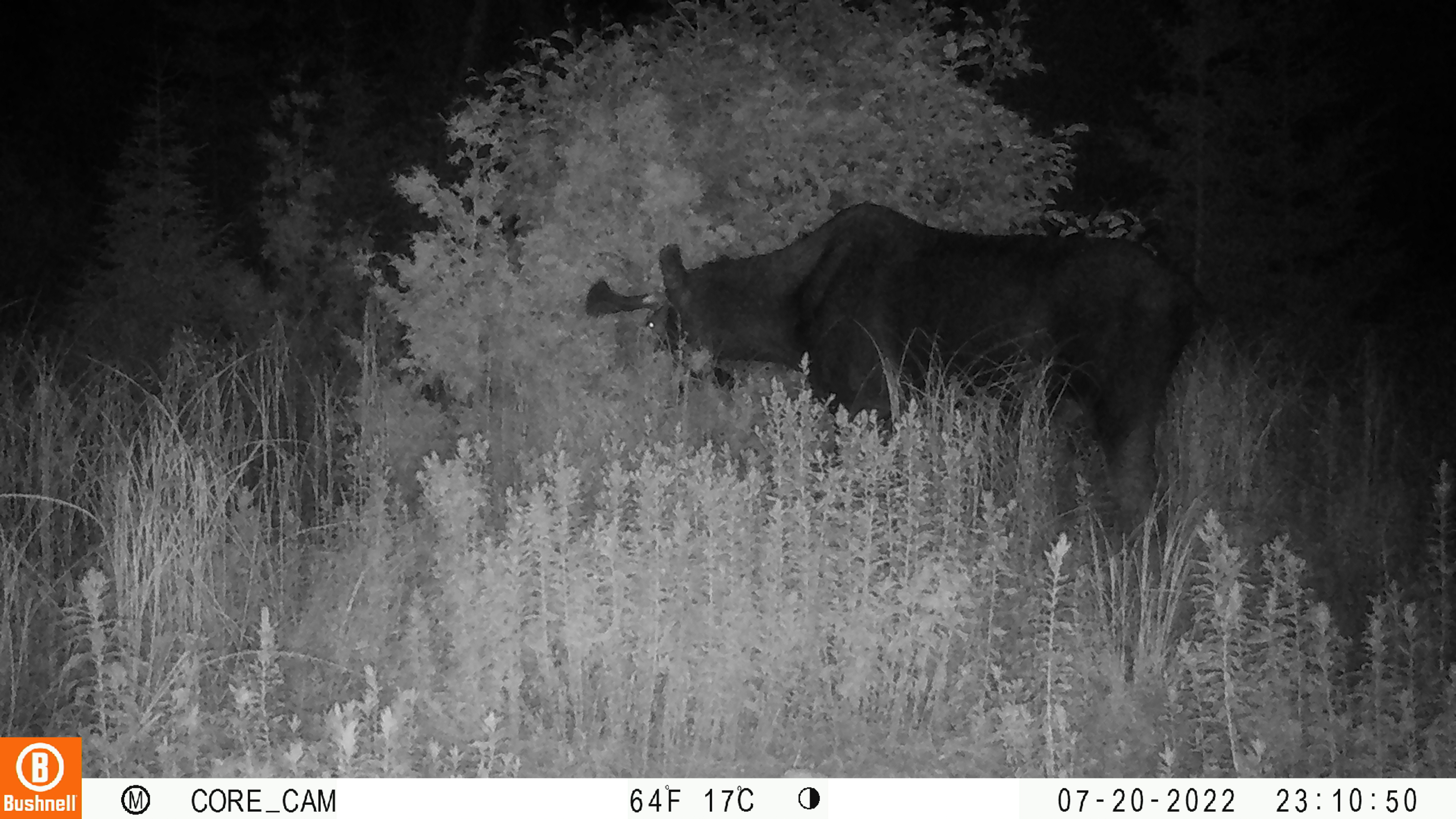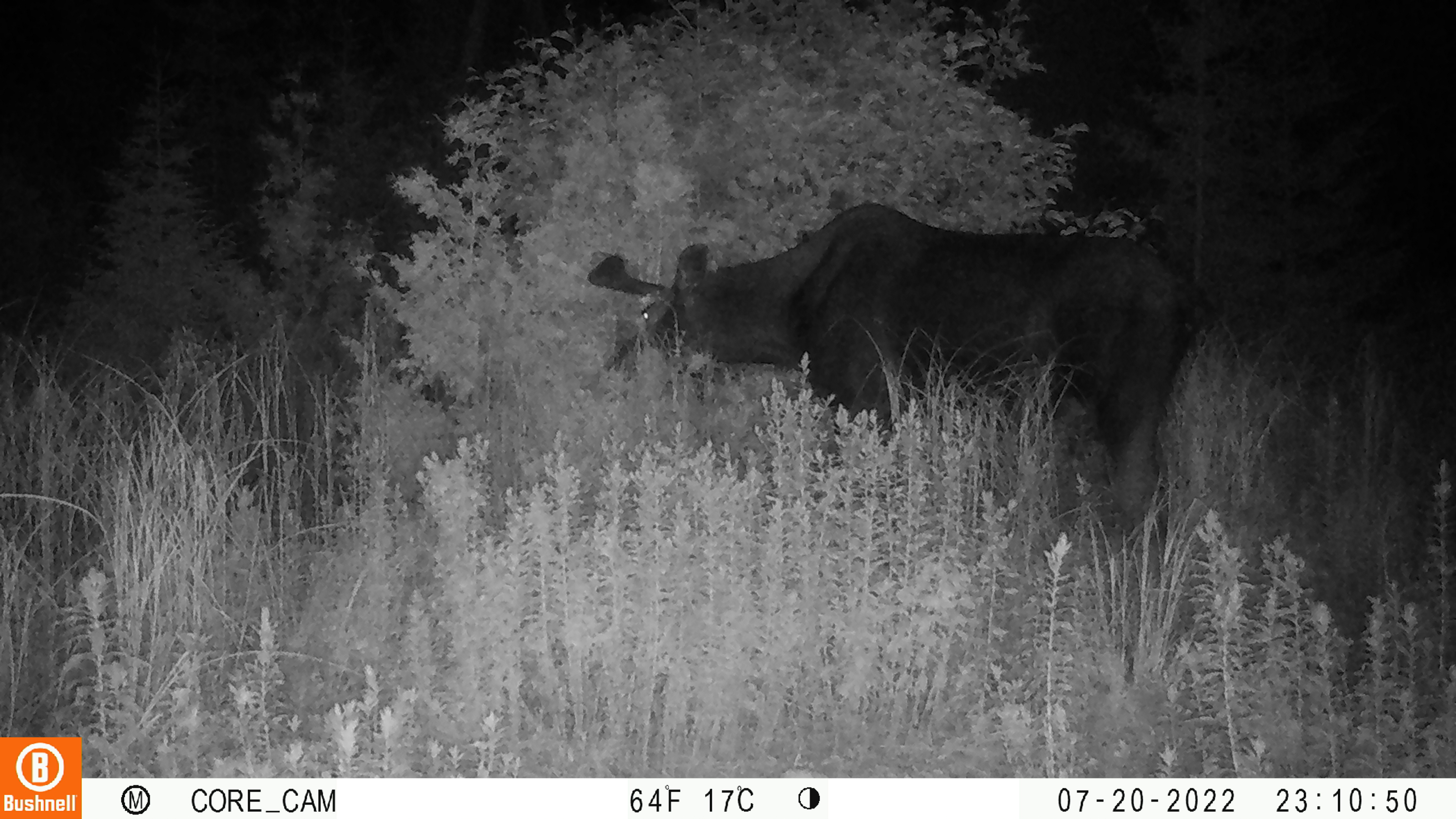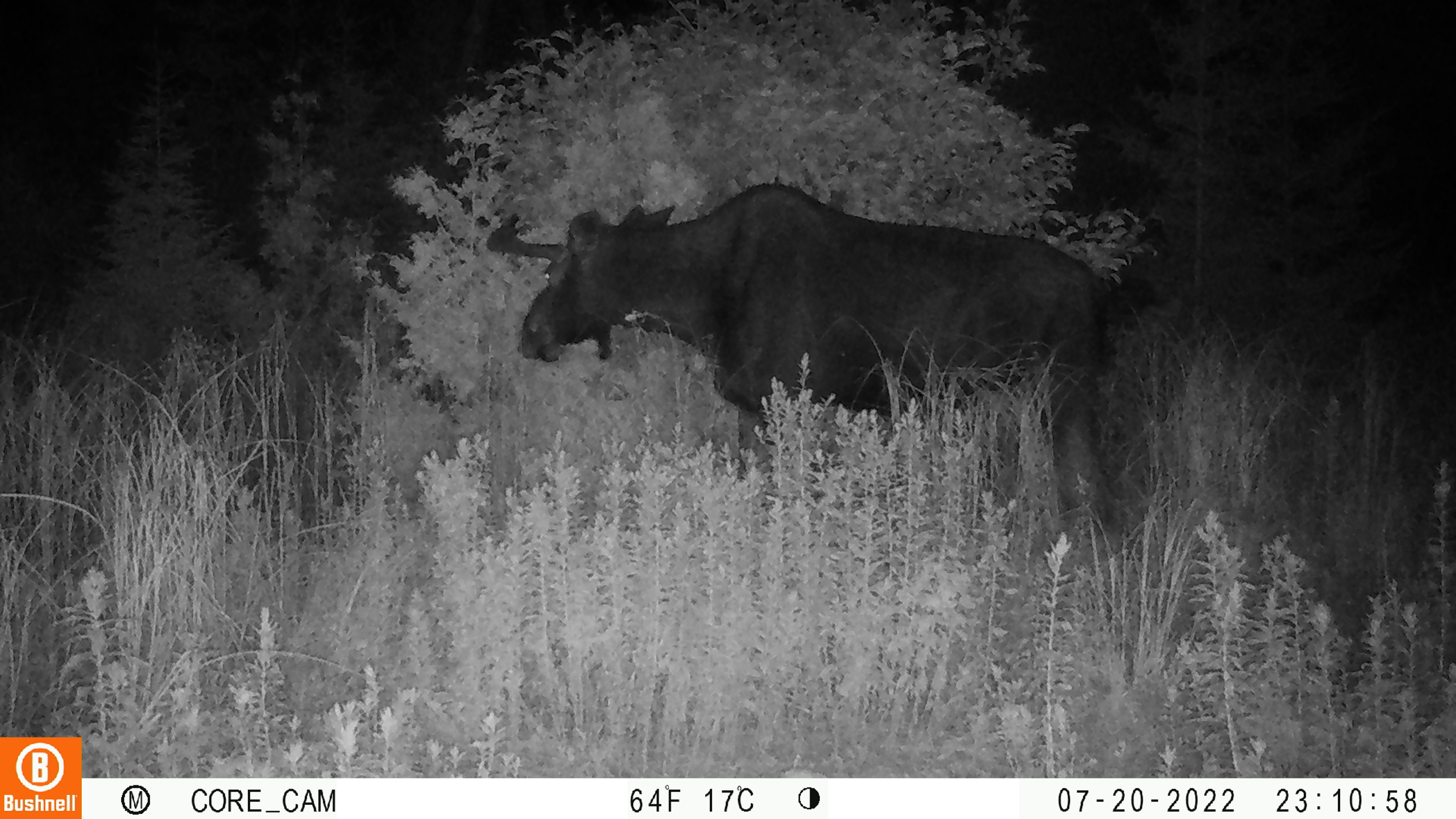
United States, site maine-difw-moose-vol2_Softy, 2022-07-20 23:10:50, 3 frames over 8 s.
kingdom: Animalia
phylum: Chordata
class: Mammalia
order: Artiodactyla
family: Cervidae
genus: Alces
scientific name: Alces alces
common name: moose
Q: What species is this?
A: Moose (Alces alces).